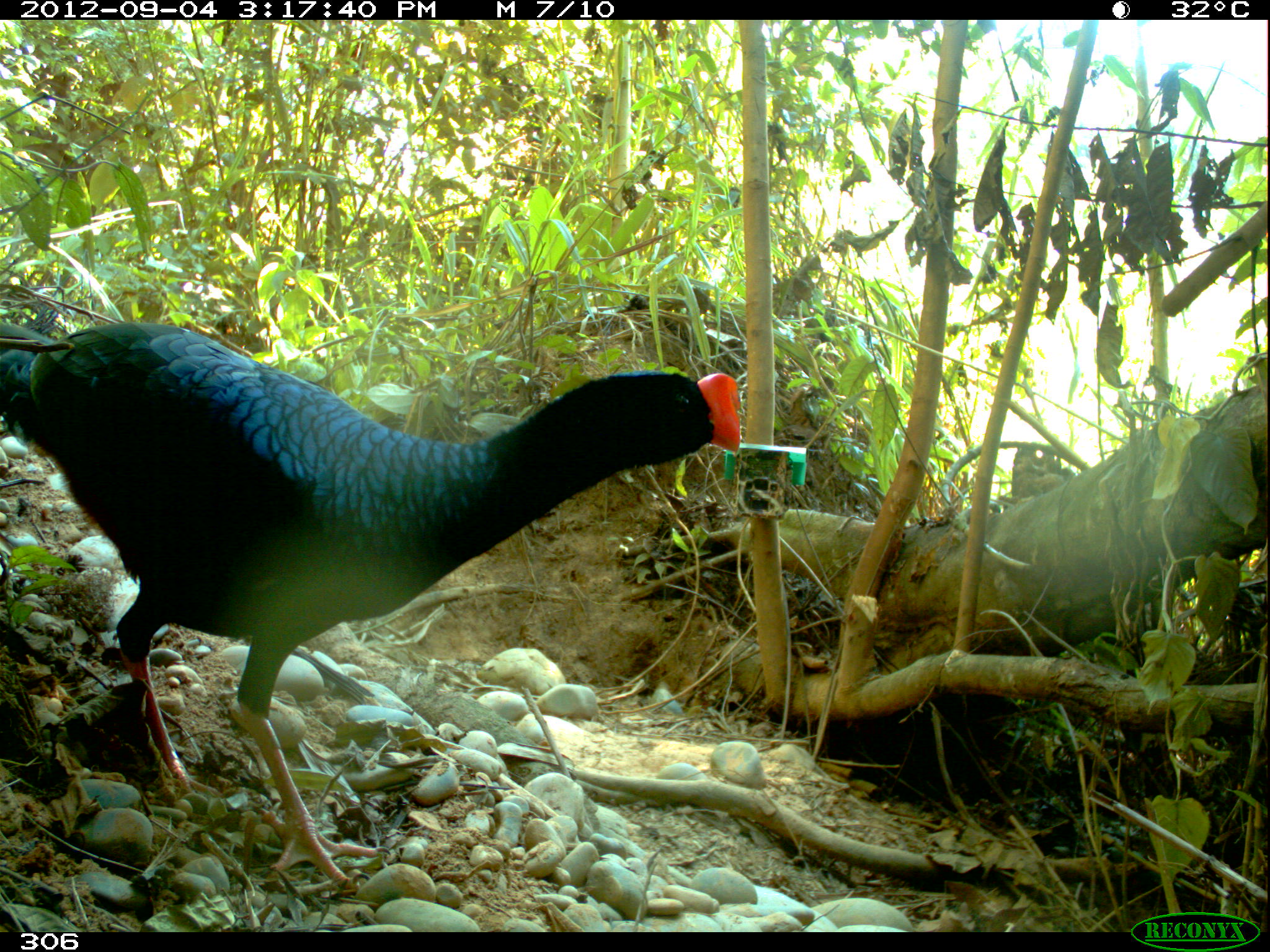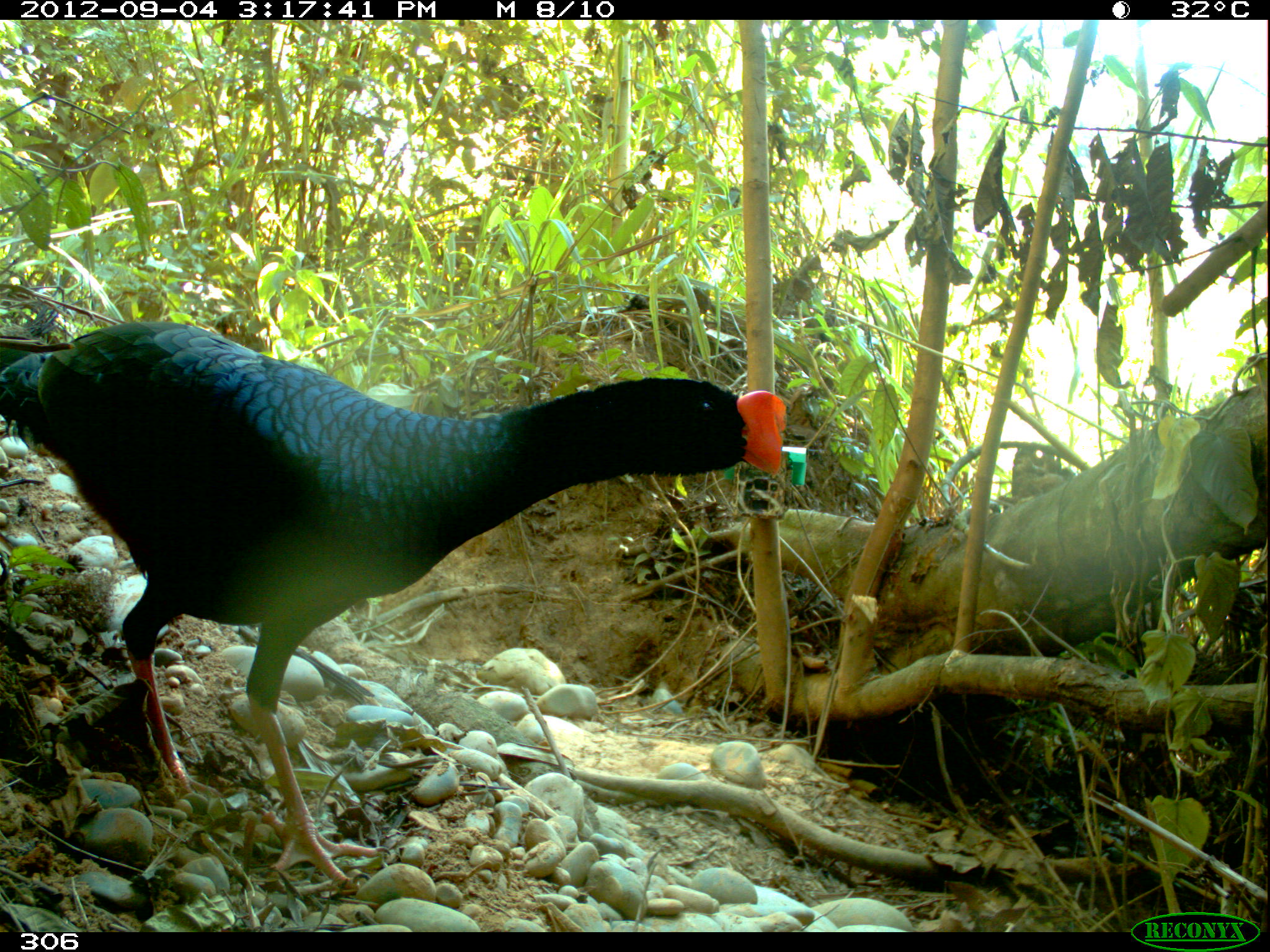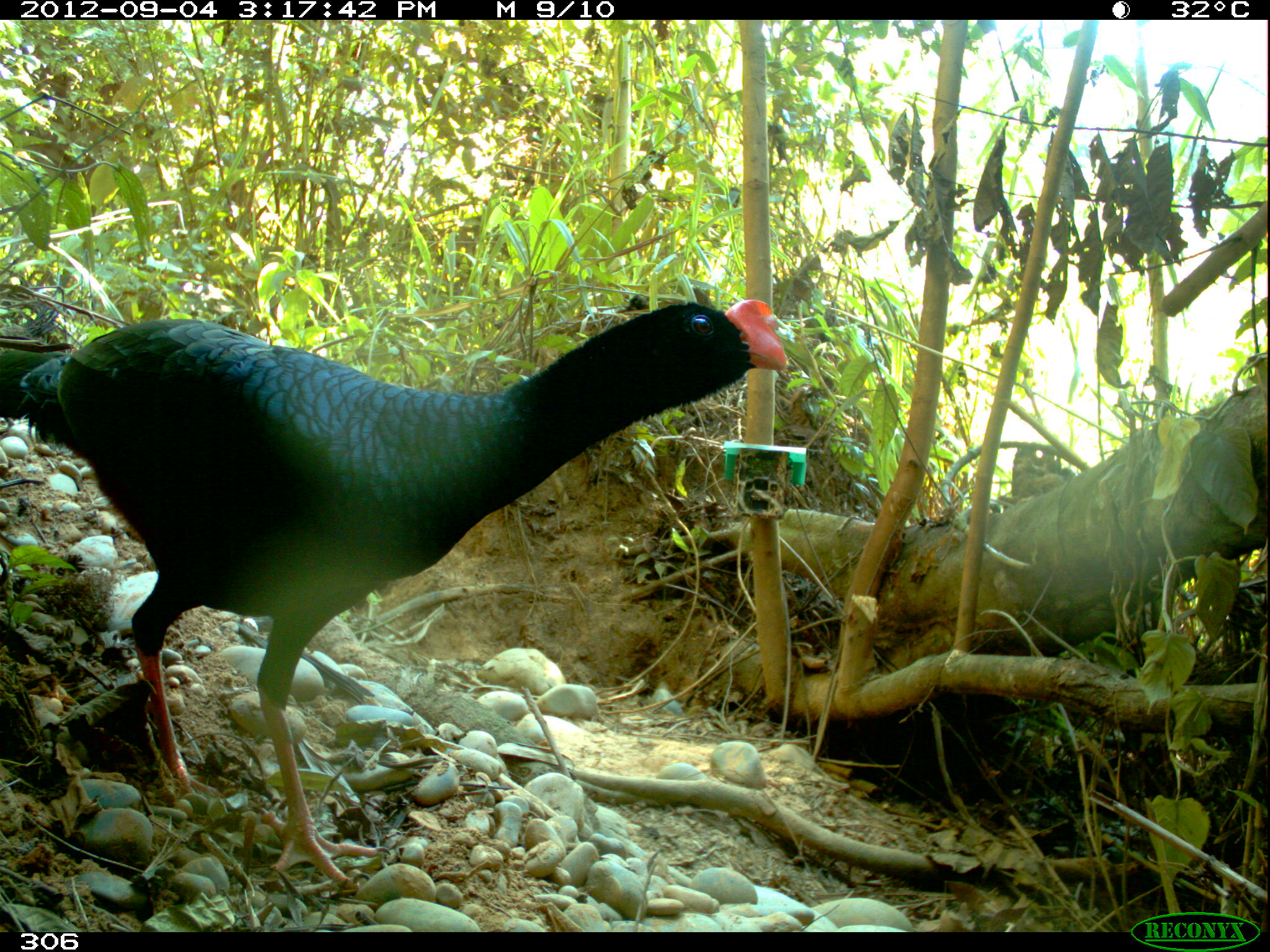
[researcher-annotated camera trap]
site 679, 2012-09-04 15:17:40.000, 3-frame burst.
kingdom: Animalia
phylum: Chordata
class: Aves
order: Galliformes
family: Cracidae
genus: Mitu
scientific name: Mitu tuberosum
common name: razor-billed curassow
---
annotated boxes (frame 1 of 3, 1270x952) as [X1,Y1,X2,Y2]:
mitu tuberosum: [0,321,742,893]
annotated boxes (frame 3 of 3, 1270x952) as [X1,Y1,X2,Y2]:
mitu tuberosum: [0,296,788,893]